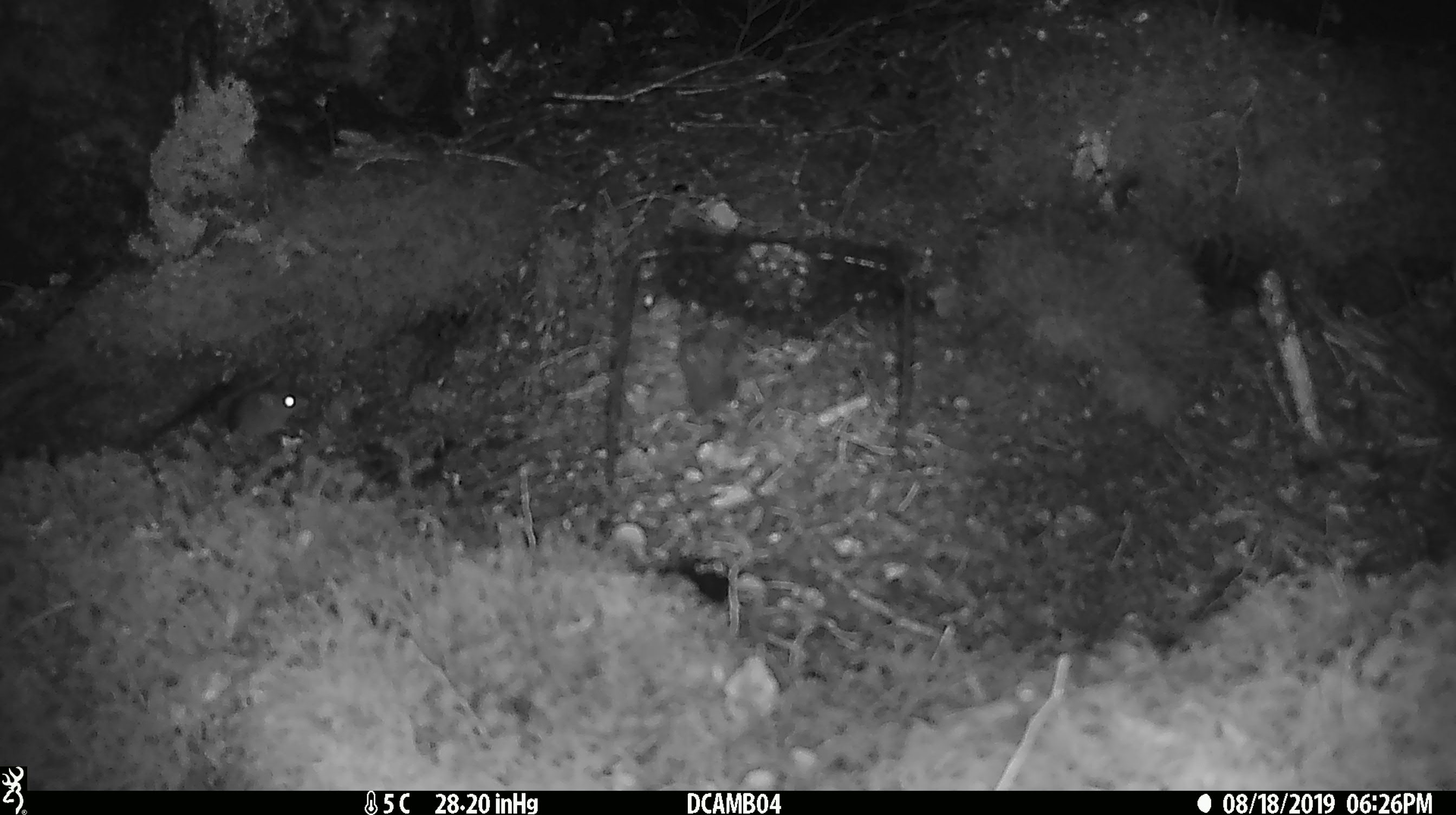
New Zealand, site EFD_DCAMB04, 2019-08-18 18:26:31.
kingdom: Animalia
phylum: Chordata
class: Mammalia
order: Rodentia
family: Muridae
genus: Mus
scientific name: Mus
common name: mouse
Mouse (Mus).